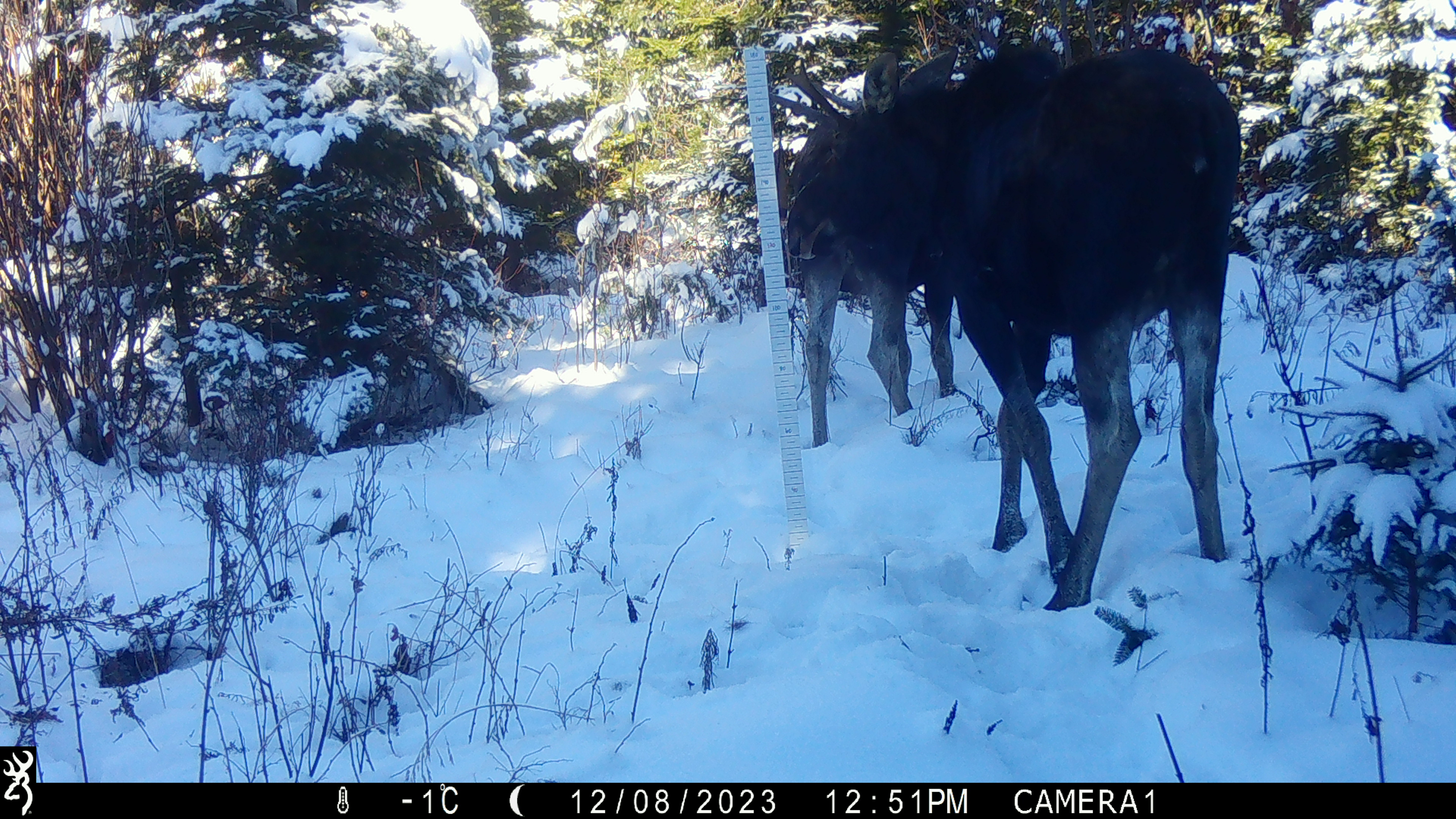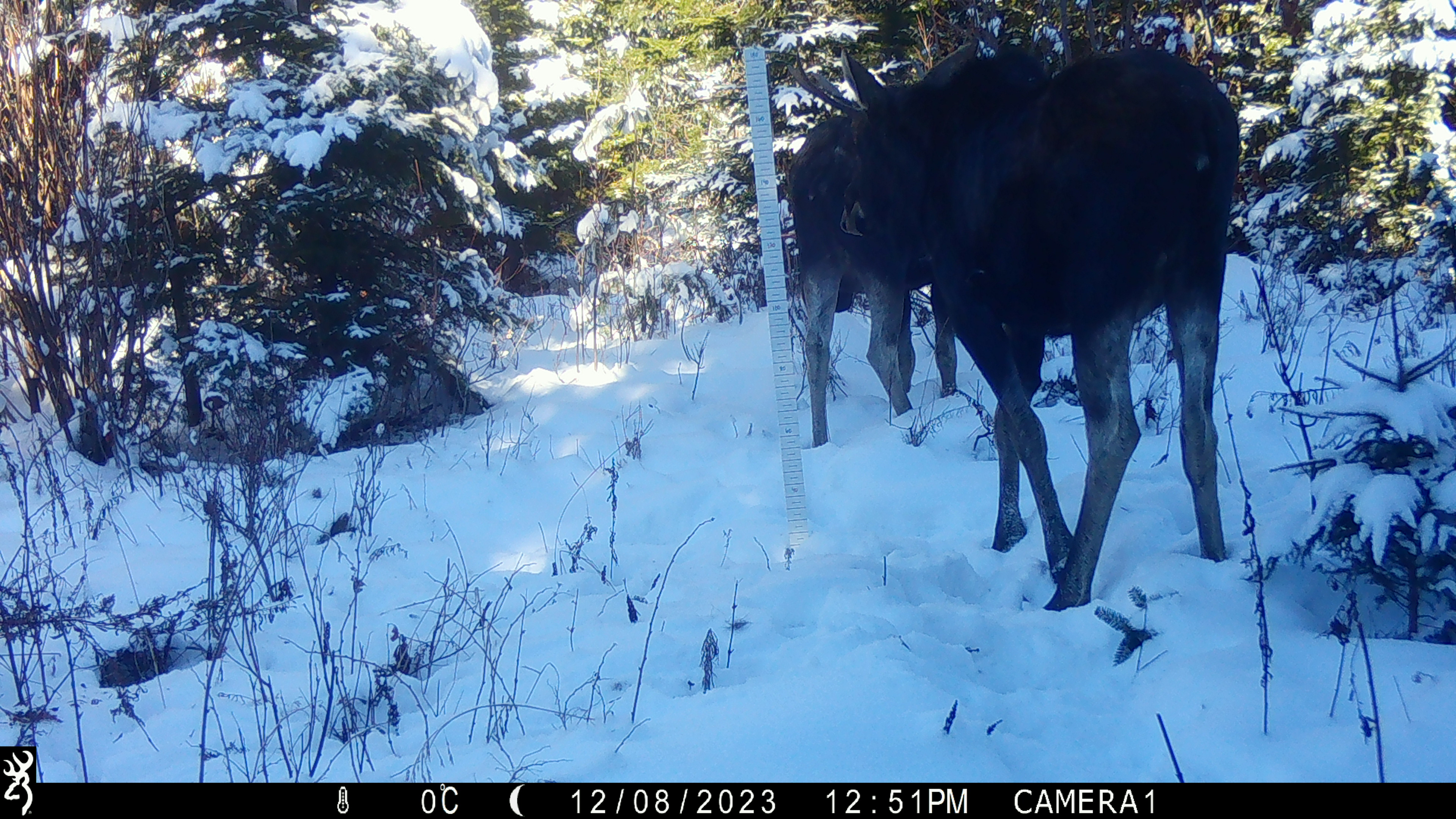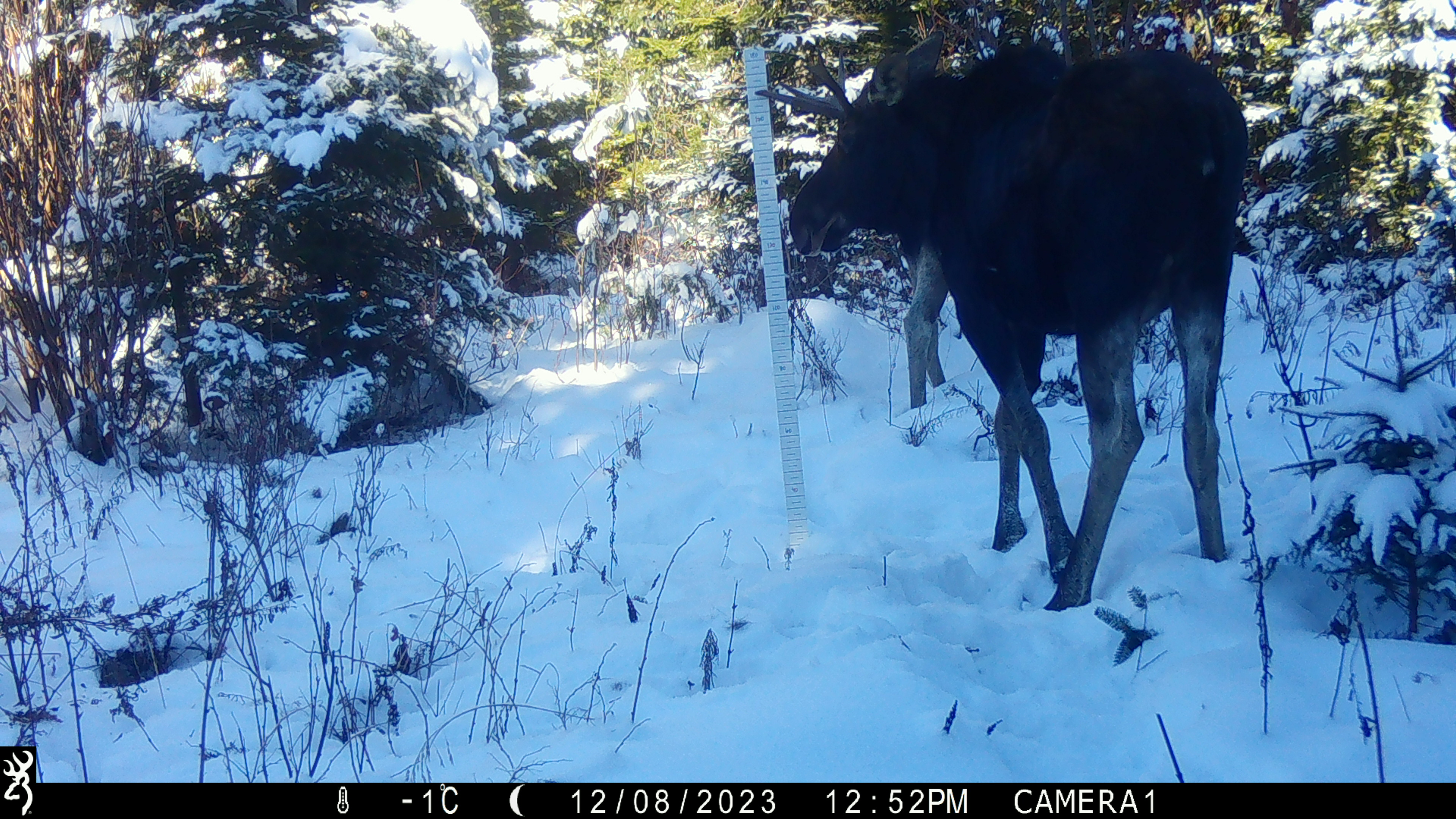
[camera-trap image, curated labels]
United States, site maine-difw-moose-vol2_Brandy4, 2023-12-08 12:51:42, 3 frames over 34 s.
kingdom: Animalia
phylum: Chordata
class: Mammalia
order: Artiodactyla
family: Cervidae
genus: Alces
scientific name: Alces alces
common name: moose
Moose (Alces alces).